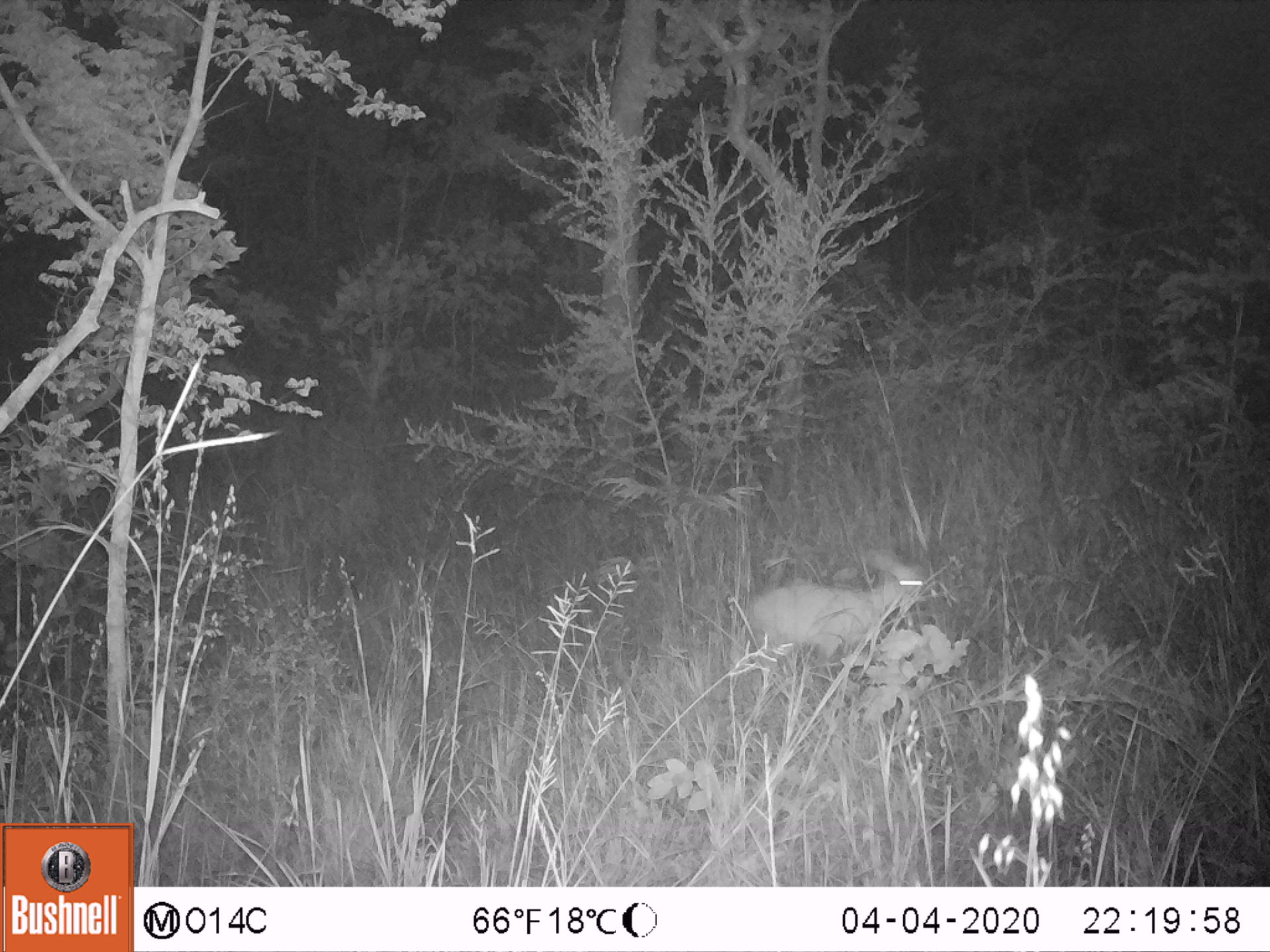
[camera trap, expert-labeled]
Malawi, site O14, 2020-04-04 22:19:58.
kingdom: Animalia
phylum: Chordata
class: Mammalia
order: Artiodactyla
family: Bovidae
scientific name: Antilopinae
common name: small antelope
Small antelope (Antilopinae), count 1.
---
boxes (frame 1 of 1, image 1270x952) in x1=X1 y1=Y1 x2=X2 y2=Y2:
small antelope: x1=725 y1=533 x2=945 y2=725